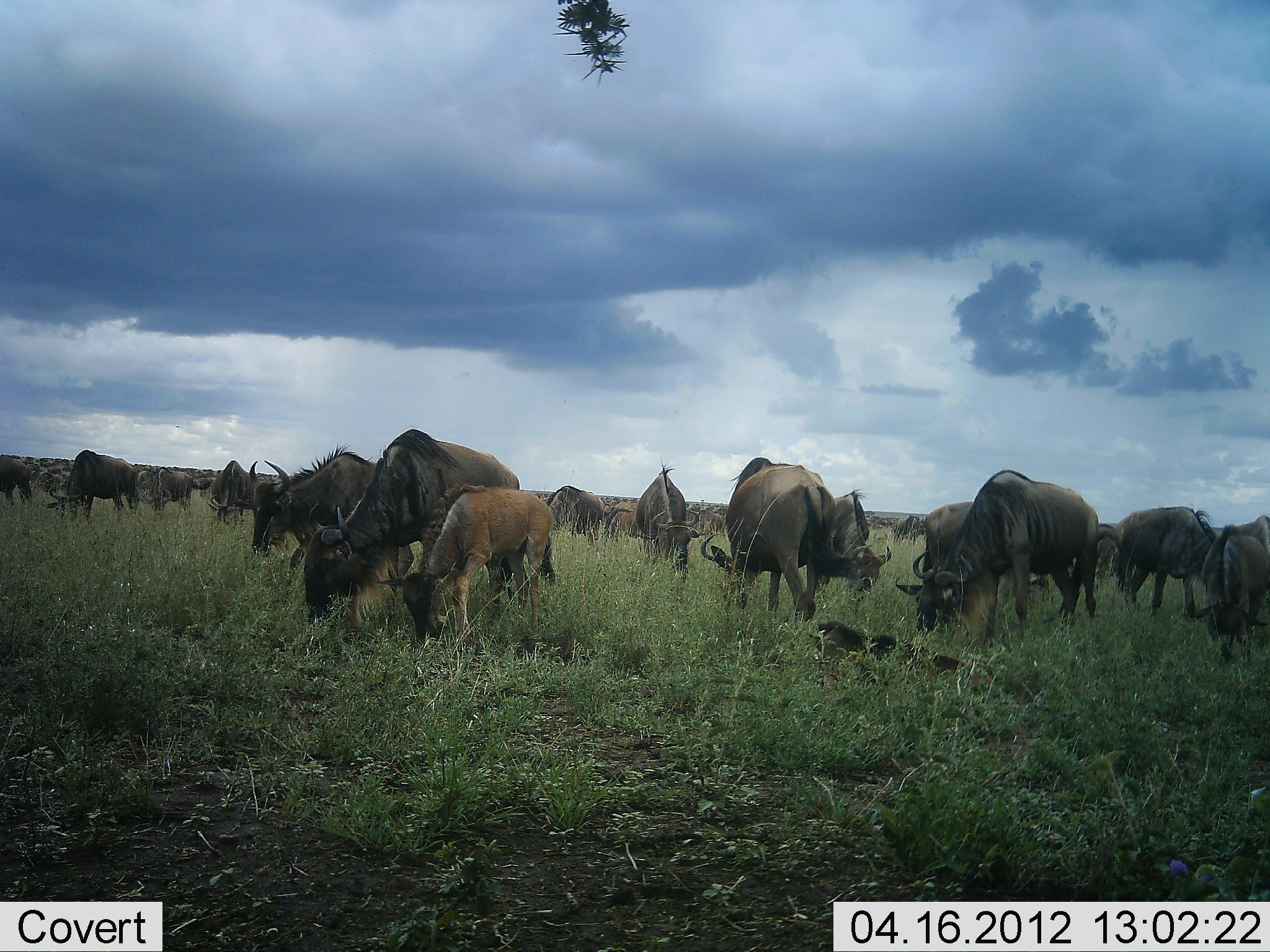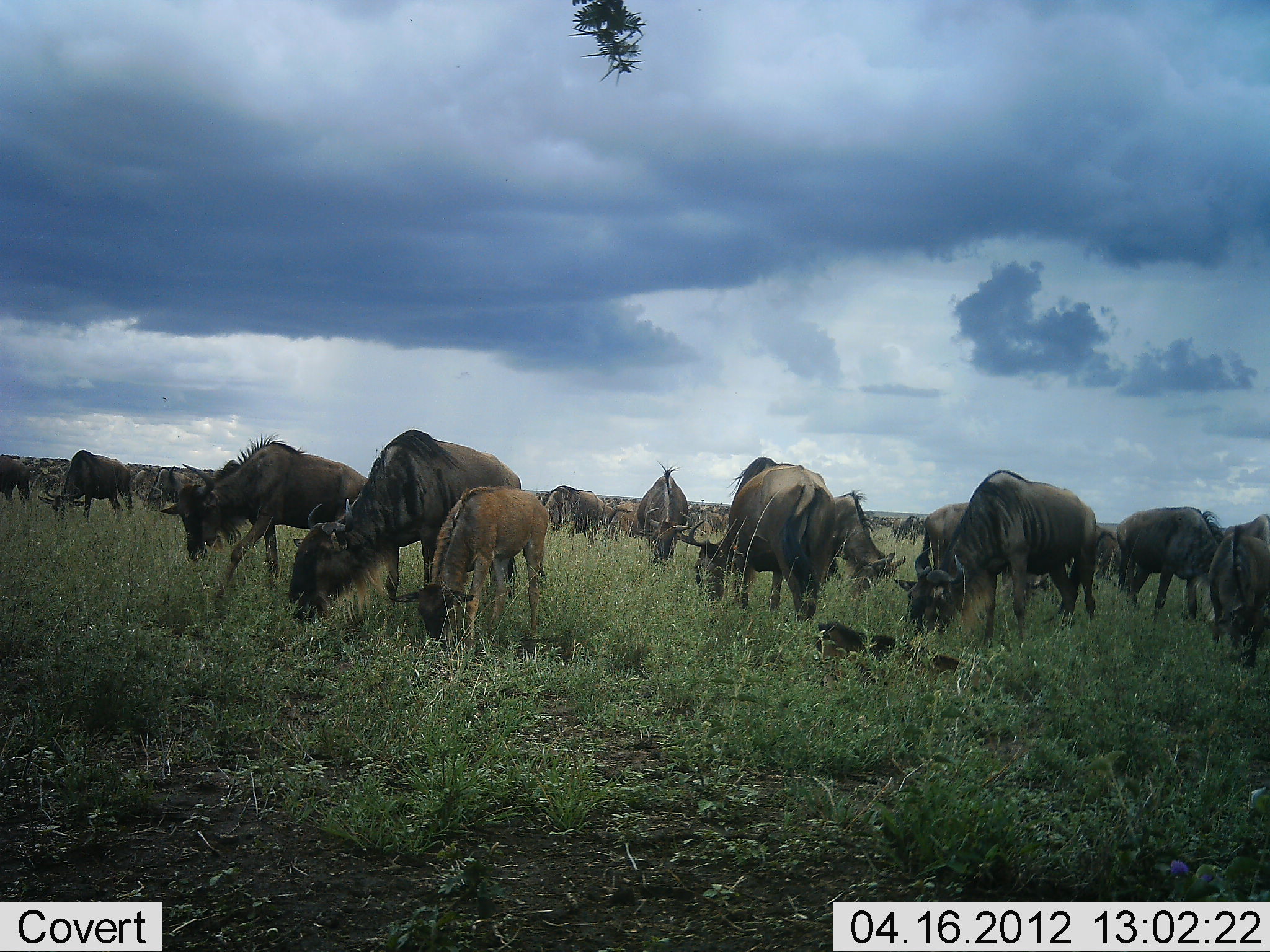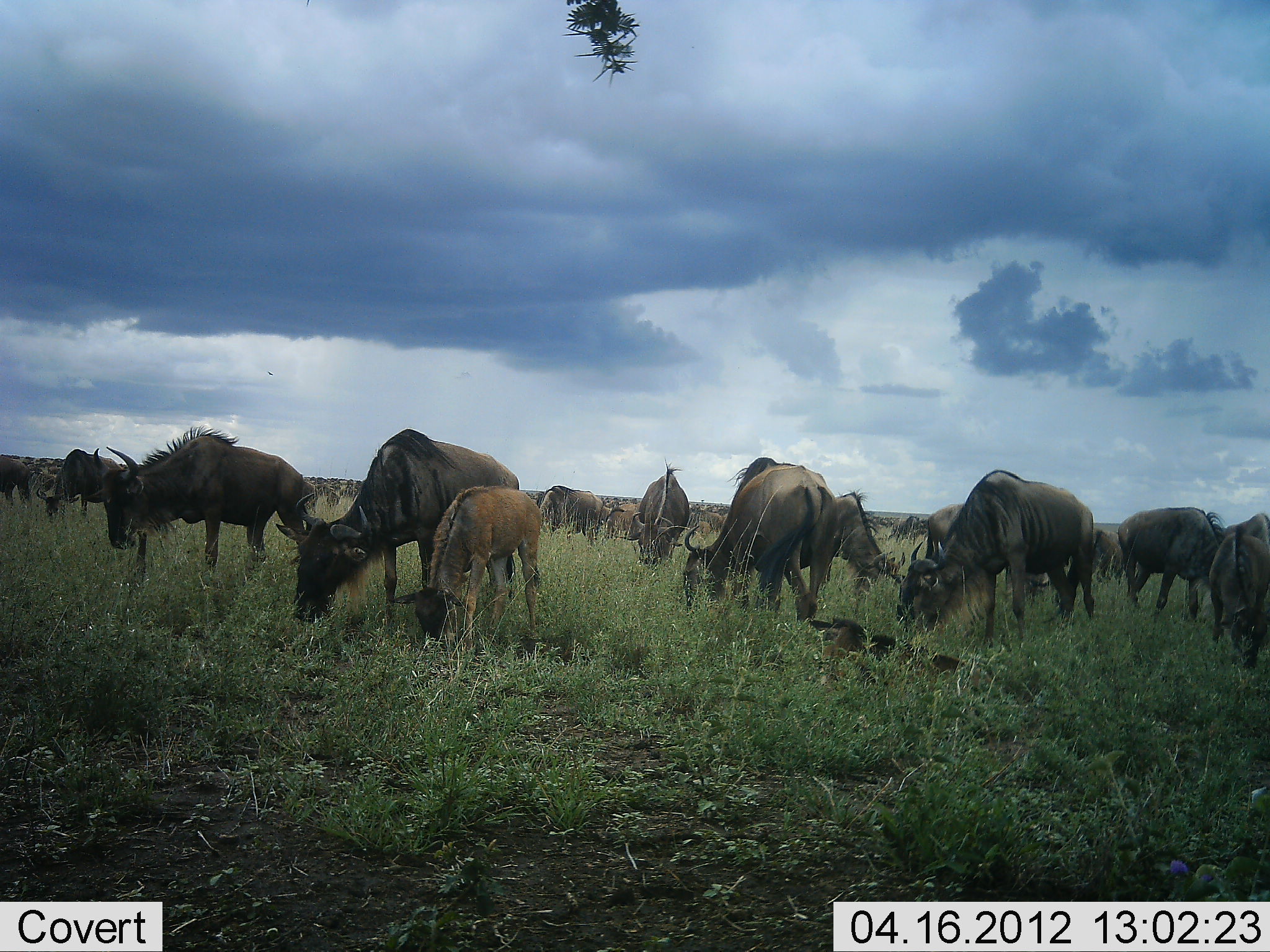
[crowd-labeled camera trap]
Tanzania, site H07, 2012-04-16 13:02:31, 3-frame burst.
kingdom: Animalia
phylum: Chordata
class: Mammalia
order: Artiodactyla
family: Bovidae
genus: Connochaetes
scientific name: Connochaetes taurinus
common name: blue wildebeest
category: wildebeest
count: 11-50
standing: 38%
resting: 23%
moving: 23%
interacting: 8%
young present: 54%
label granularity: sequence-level